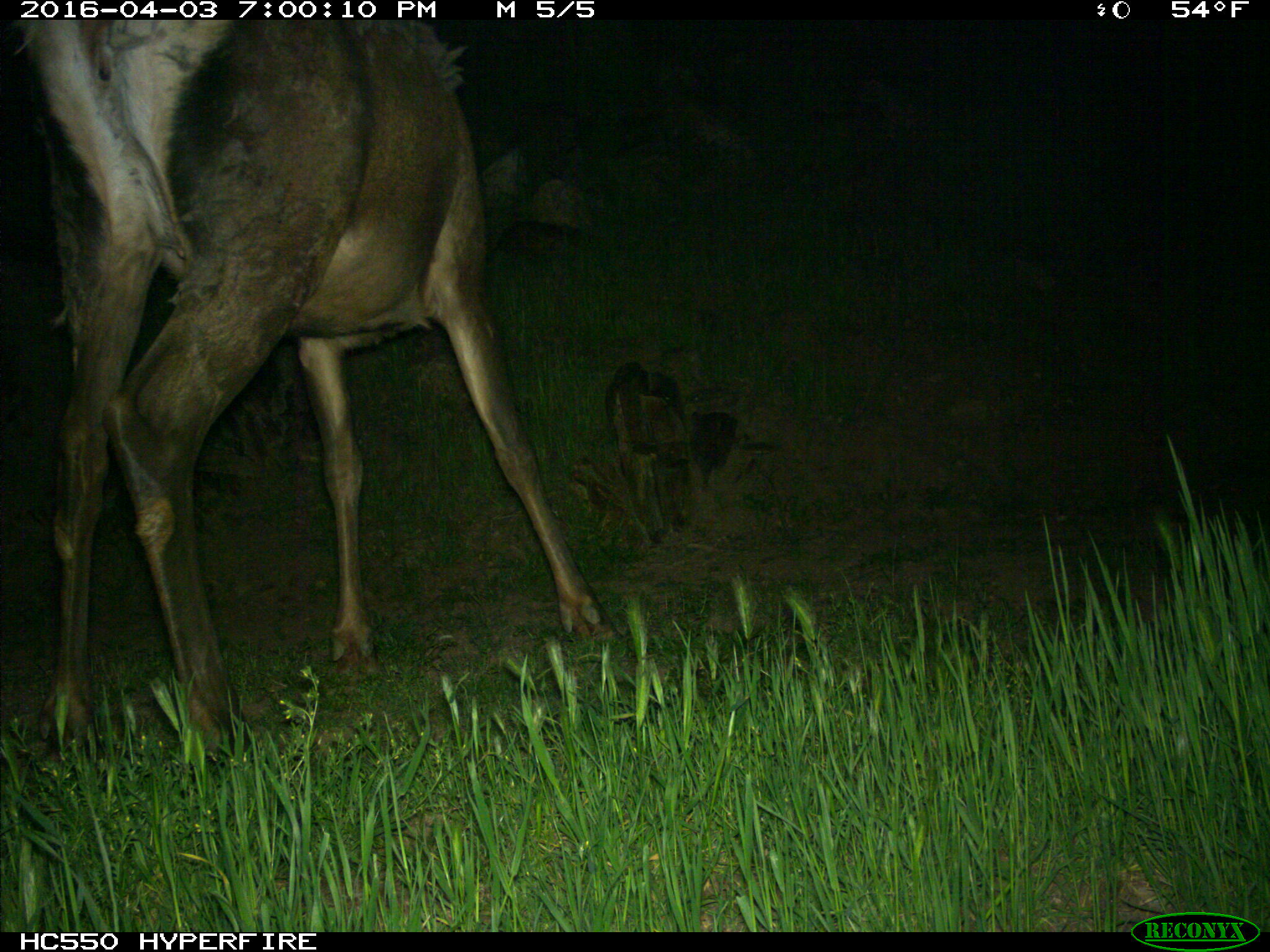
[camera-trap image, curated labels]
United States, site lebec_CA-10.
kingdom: Animalia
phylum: Chordata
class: Mammalia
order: Artiodactyla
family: Cervidae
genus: Cervus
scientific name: Cervus canadensis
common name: elk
Cervus canadensis (elk).